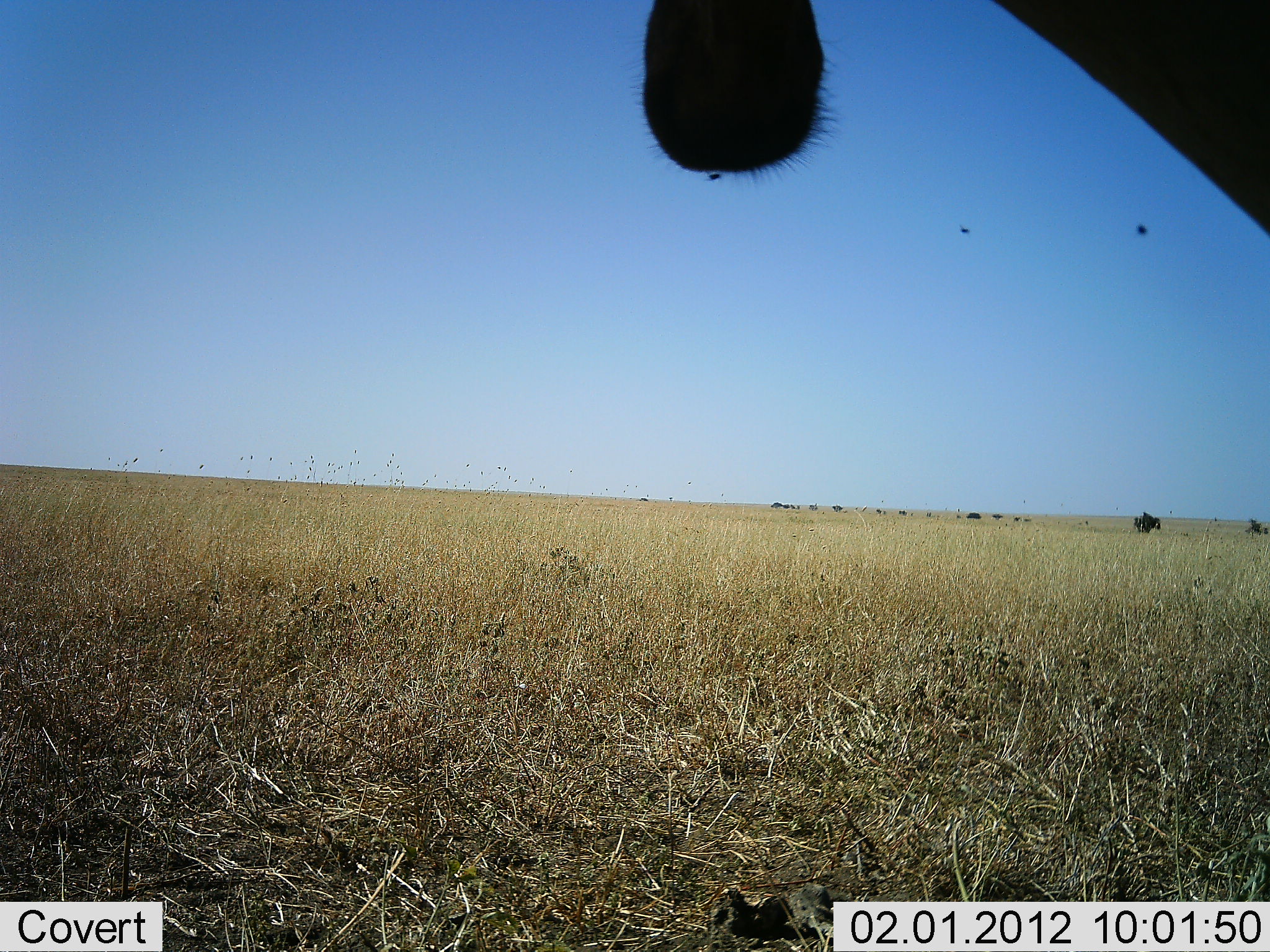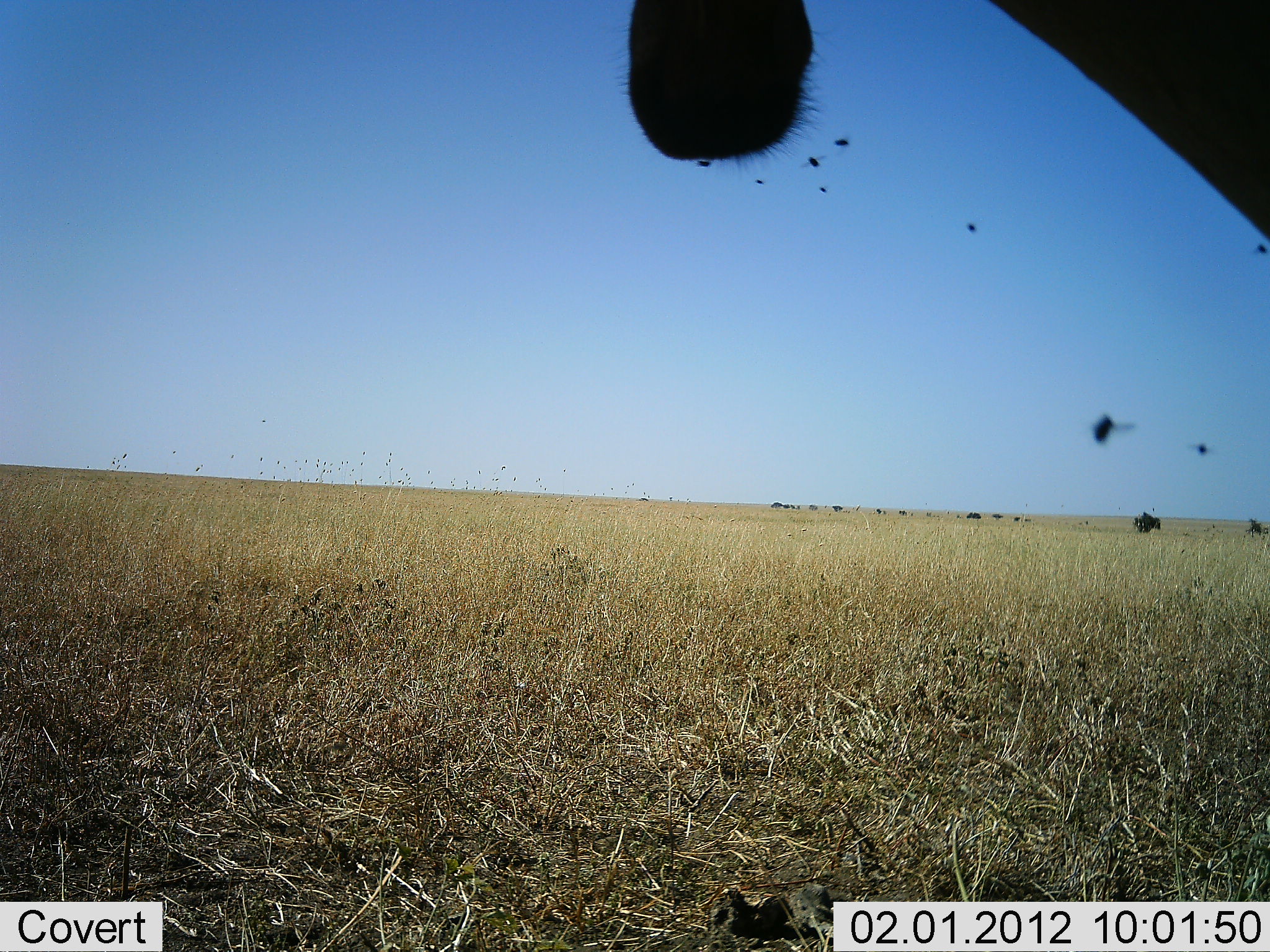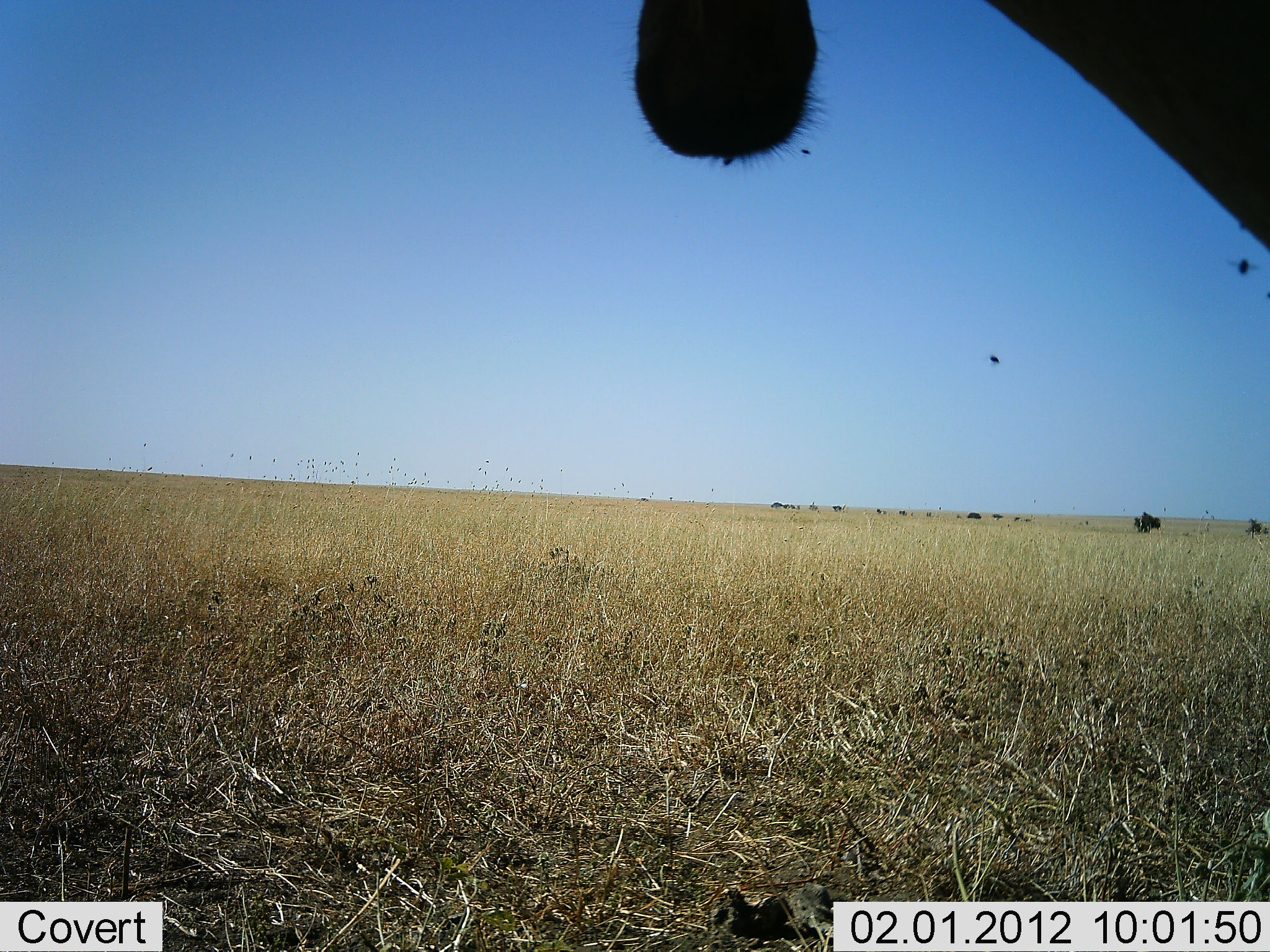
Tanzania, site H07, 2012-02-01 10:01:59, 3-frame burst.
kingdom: Animalia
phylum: Chordata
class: Mammalia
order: Artiodactyla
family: Bovidae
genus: Alcelaphus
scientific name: Alcelaphus buselaphus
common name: hartebeest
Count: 1.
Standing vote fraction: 100%.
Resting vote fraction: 0%.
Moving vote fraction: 0%.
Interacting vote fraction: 0%.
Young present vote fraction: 0%.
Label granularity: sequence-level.